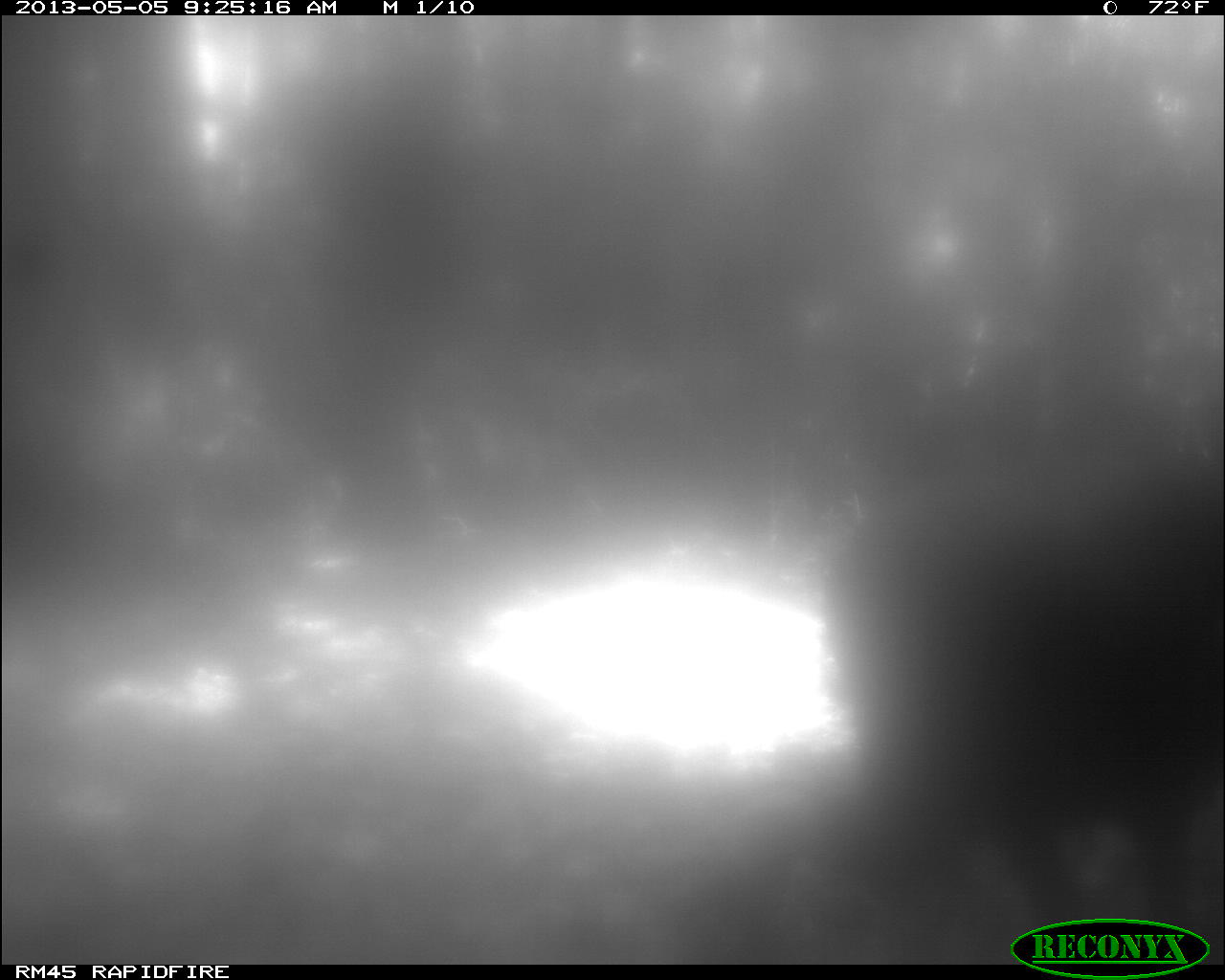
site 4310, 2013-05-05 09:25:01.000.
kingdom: Animalia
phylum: Chordata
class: Aves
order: Galliformes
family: Phasianidae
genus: Meleagris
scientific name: Meleagris ocellata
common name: ocellated turkey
Meleagris ocellata (ocellated turkey), count 2.